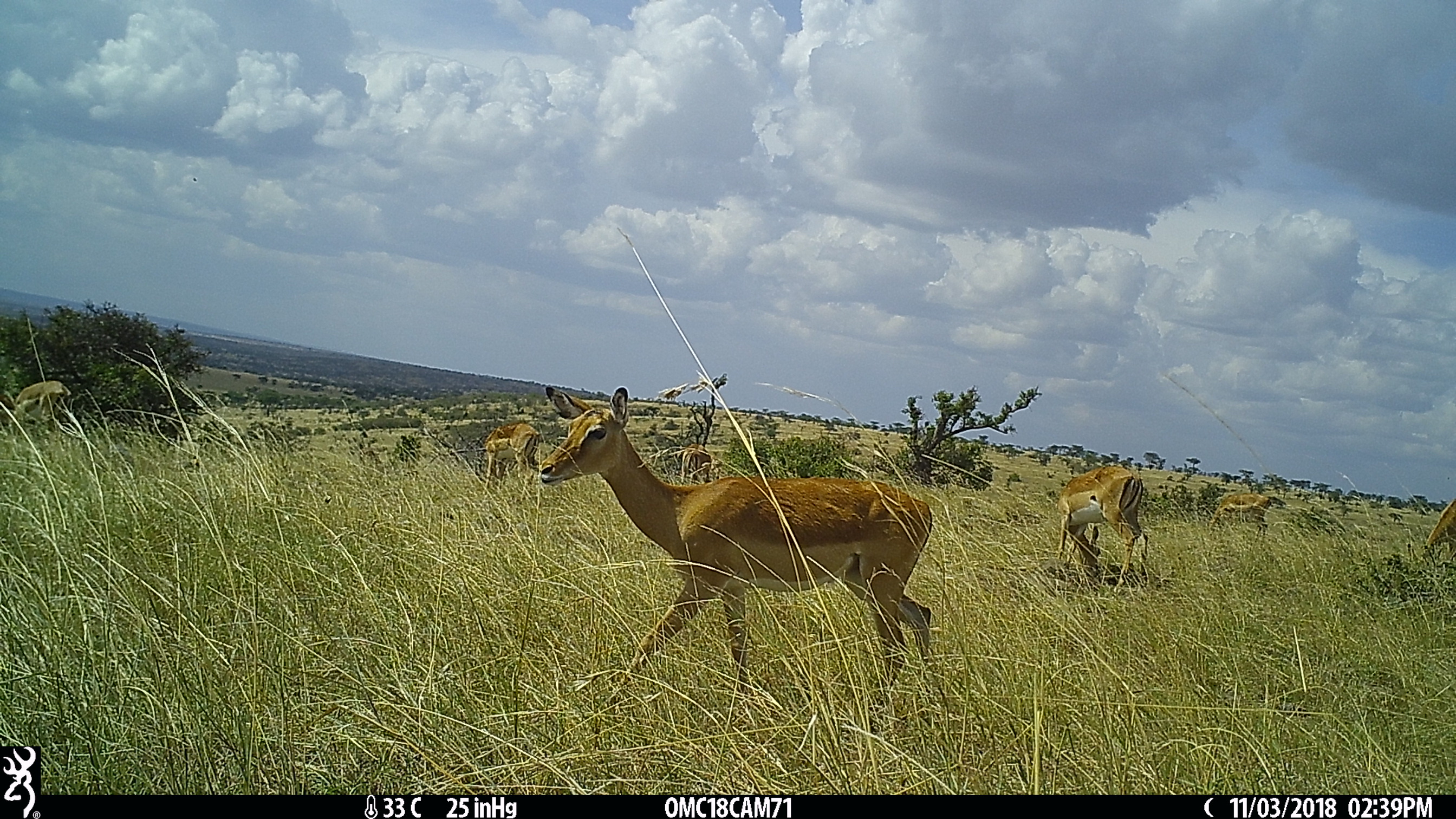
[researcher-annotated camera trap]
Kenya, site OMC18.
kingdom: Animalia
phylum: Chordata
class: Mammalia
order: Artiodactyla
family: Bovidae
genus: Aepyceros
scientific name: Aepyceros melampus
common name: impala